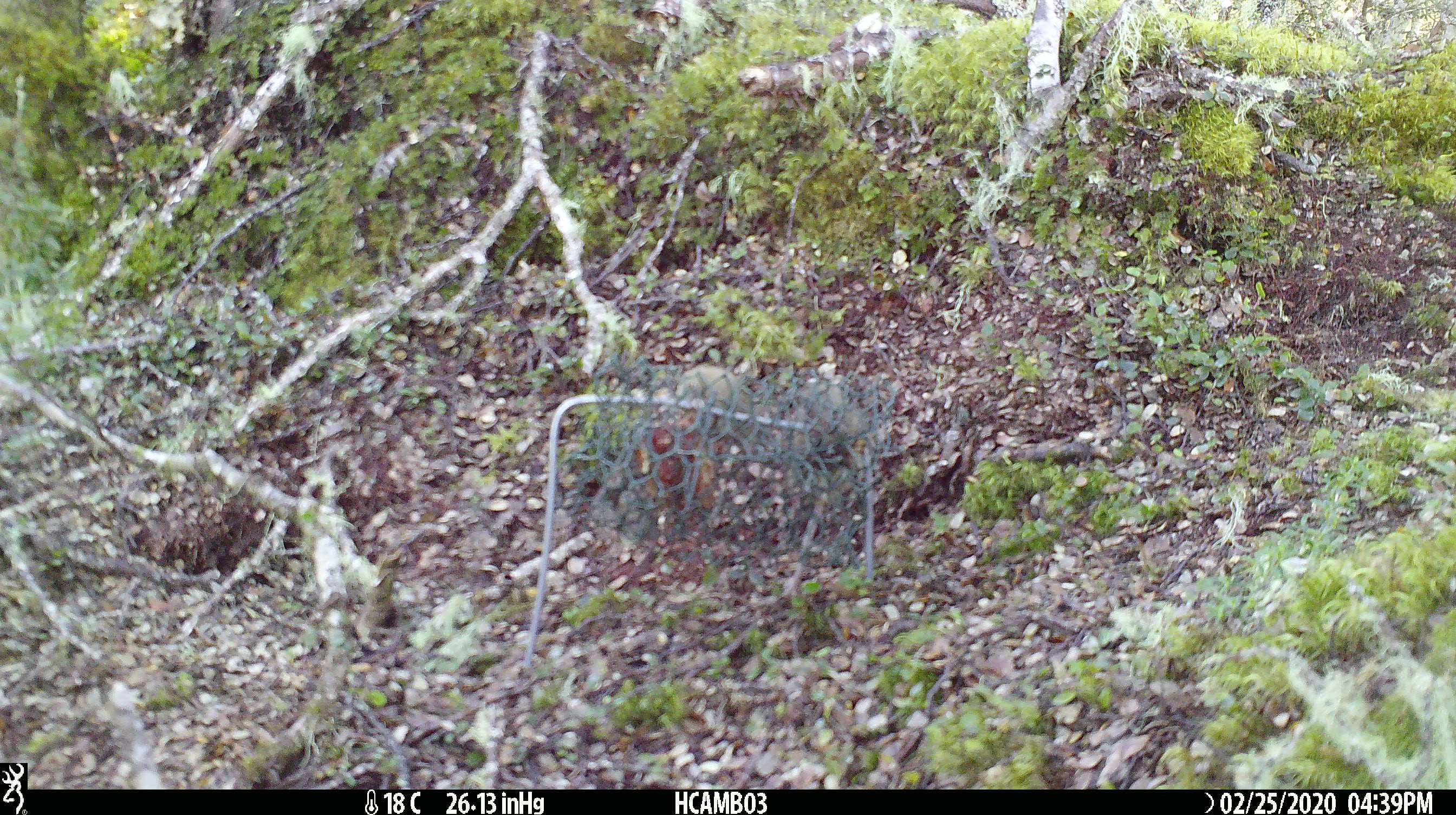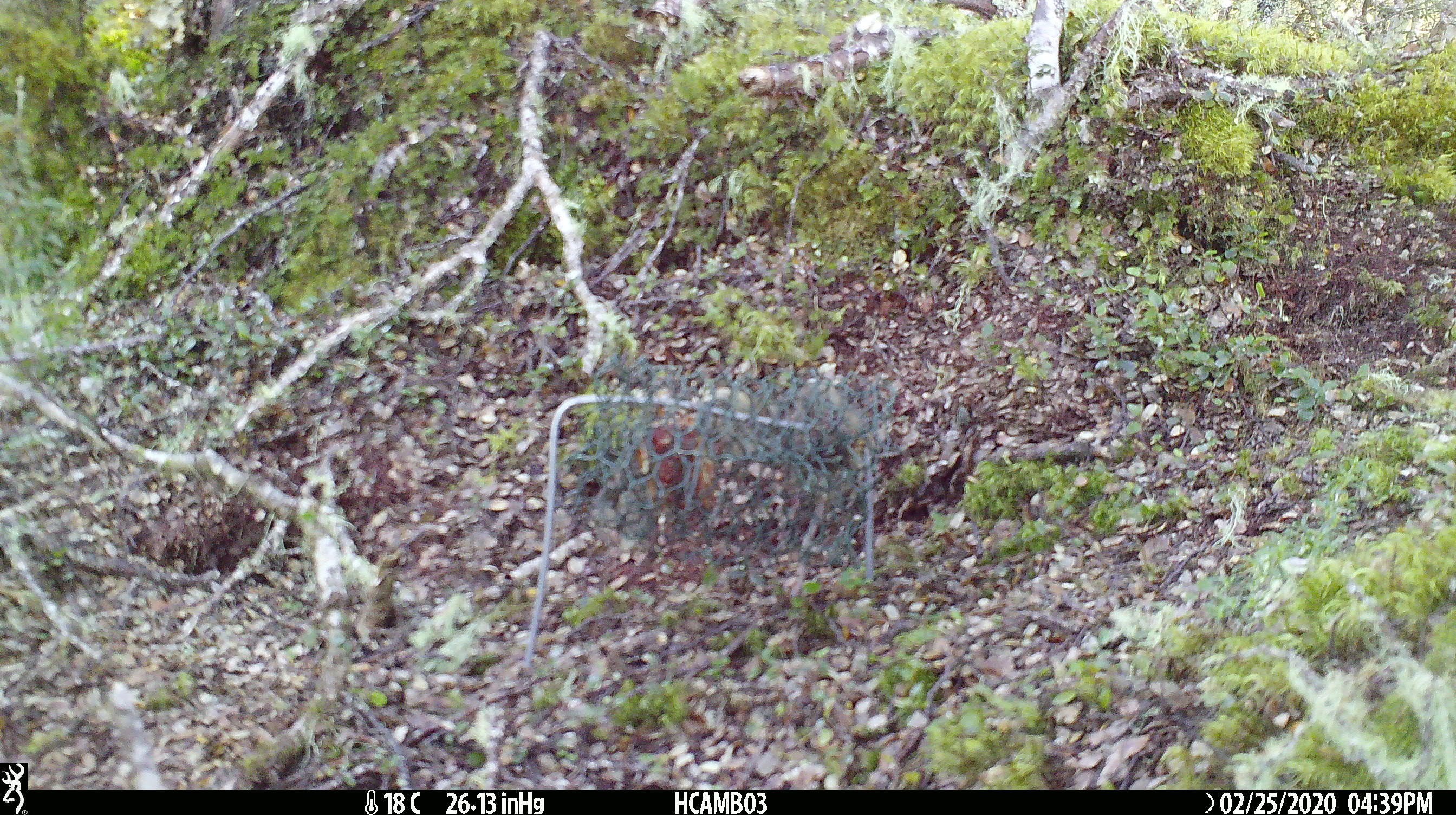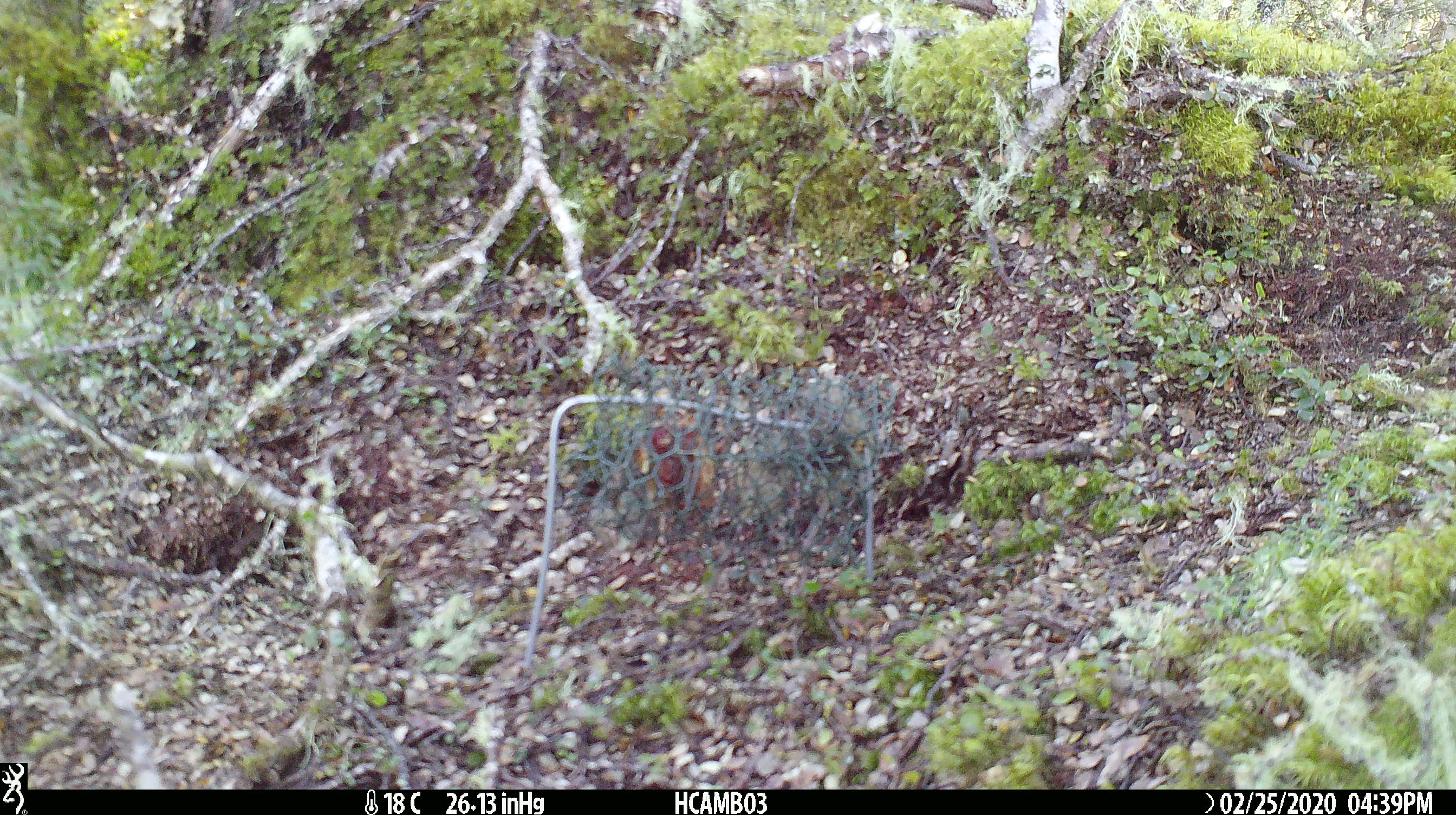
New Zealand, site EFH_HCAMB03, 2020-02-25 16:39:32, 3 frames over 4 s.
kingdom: Animalia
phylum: Chordata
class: Mammalia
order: Rodentia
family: Muridae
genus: Mus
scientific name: Mus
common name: mouse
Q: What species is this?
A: Mouse (Mus).